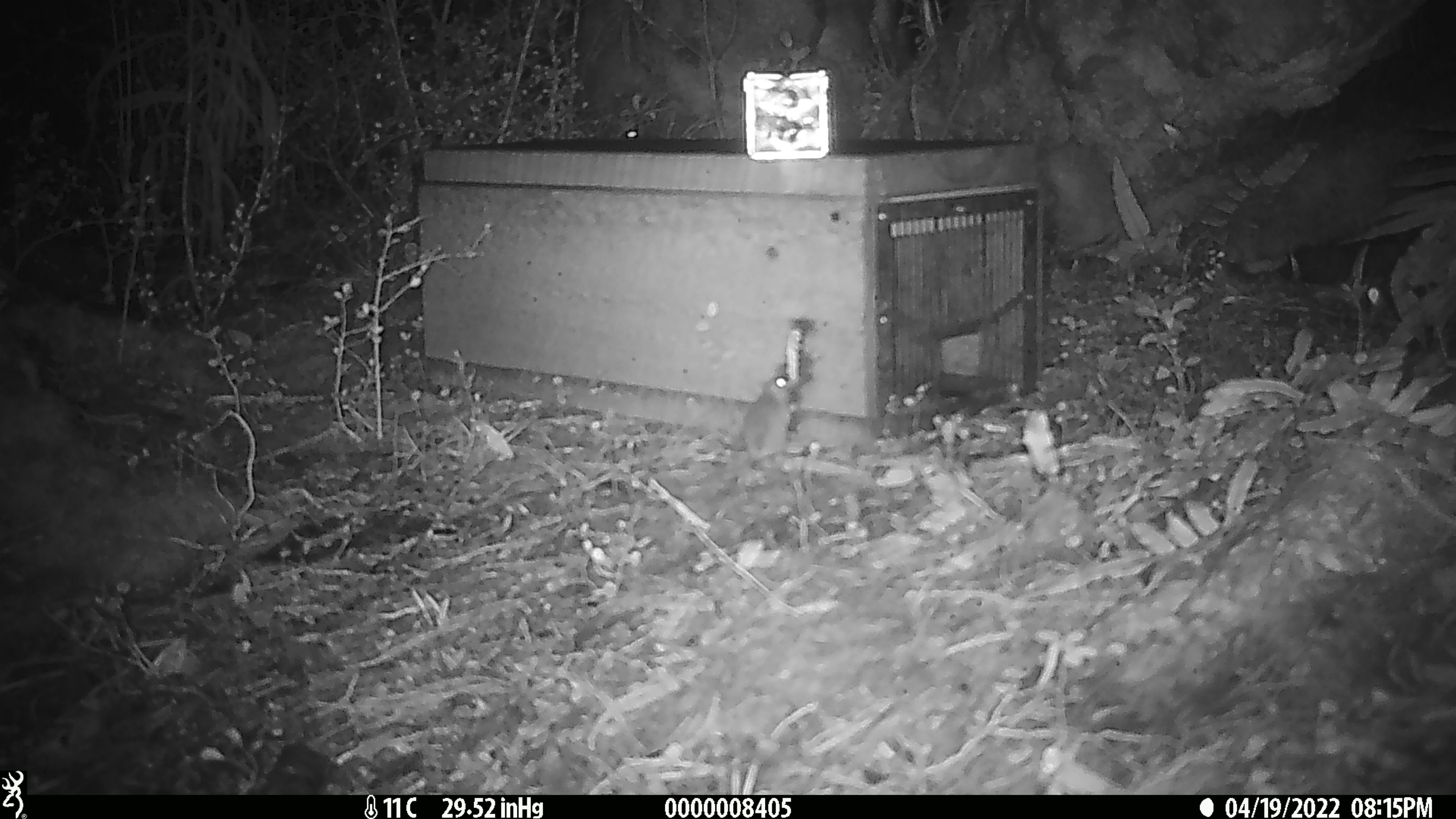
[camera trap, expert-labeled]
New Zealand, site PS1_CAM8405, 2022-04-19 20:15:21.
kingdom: Animalia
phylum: Chordata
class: Mammalia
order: Rodentia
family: Muridae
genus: Mus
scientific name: Mus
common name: mouse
Mouse (Mus).